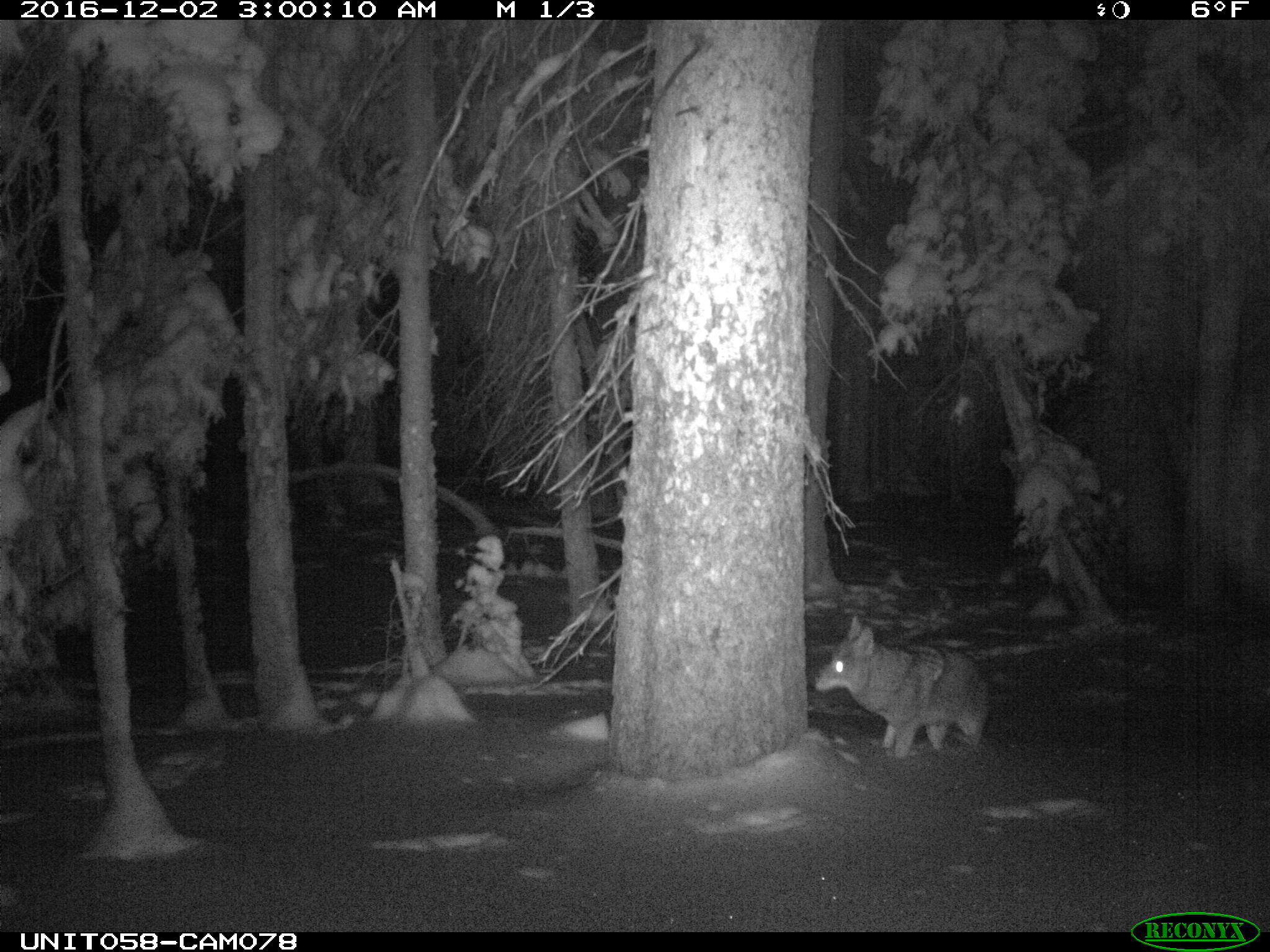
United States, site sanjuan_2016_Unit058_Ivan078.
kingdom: Animalia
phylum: Chordata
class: Mammalia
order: Carnivora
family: Canidae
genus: Canis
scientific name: Canis latrans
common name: coyote